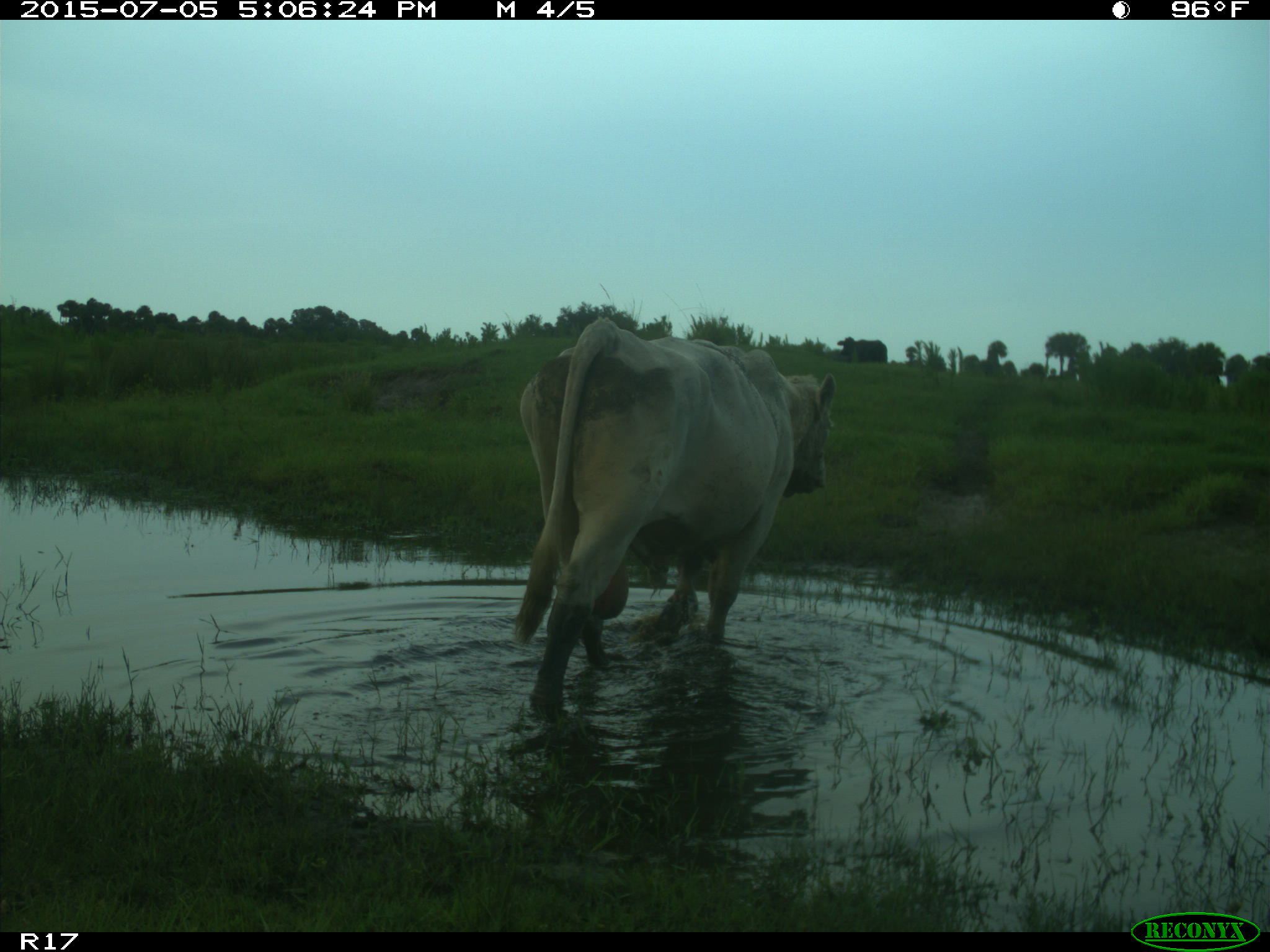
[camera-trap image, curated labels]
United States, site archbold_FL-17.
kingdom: Animalia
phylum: Chordata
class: Mammalia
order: Artiodactyla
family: Bovidae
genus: Bos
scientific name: Bos taurus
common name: domestic cow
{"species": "Bos taurus (domestic cow)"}